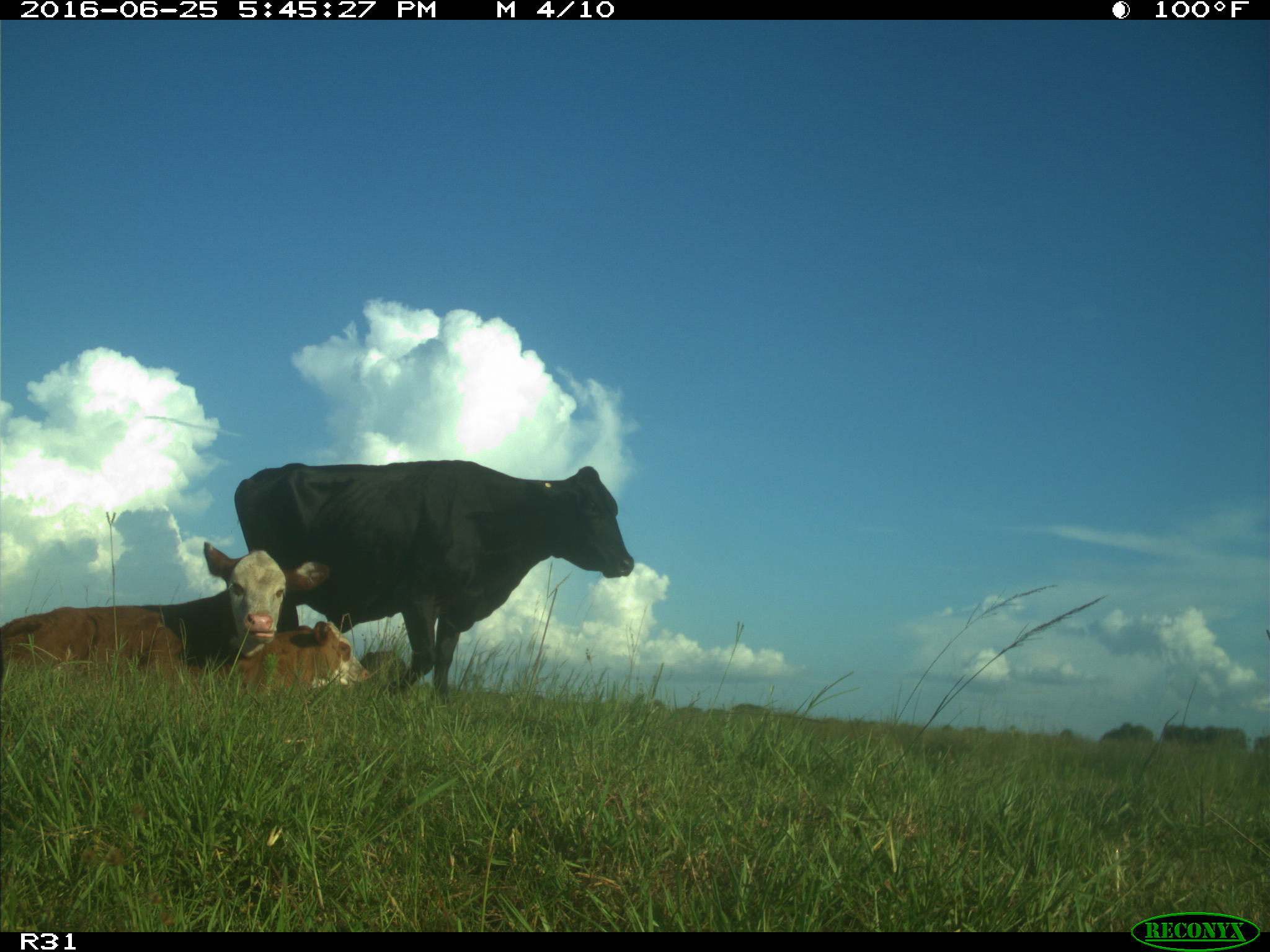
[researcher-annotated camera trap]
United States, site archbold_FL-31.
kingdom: Animalia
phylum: Chordata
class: Mammalia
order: Artiodactyla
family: Bovidae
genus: Bos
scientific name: Bos taurus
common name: domestic cow